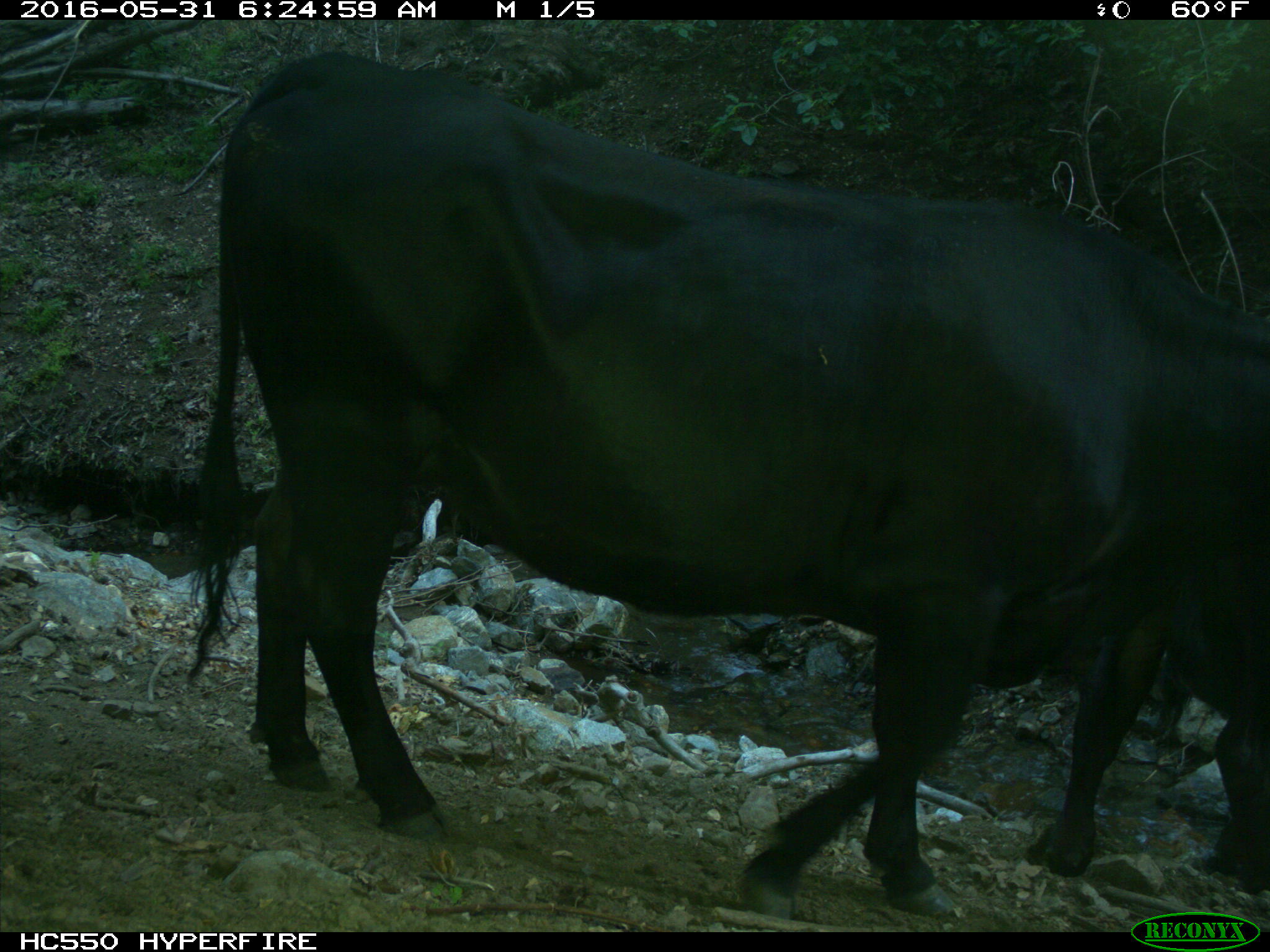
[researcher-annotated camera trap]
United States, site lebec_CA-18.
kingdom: Animalia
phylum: Chordata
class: Mammalia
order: Artiodactyla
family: Bovidae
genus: Bos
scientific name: Bos taurus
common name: domestic cow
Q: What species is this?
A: Bos taurus (domestic cow).